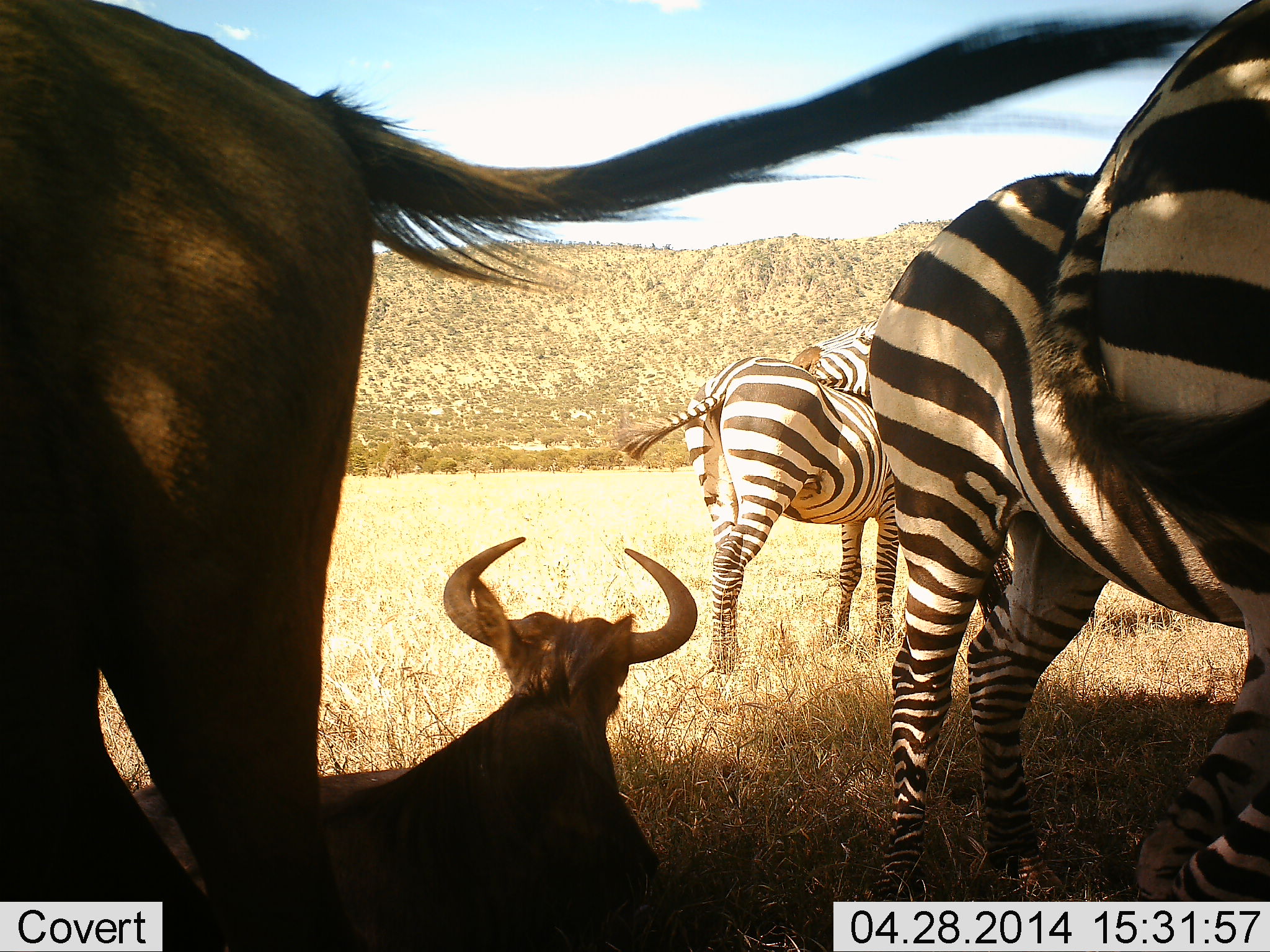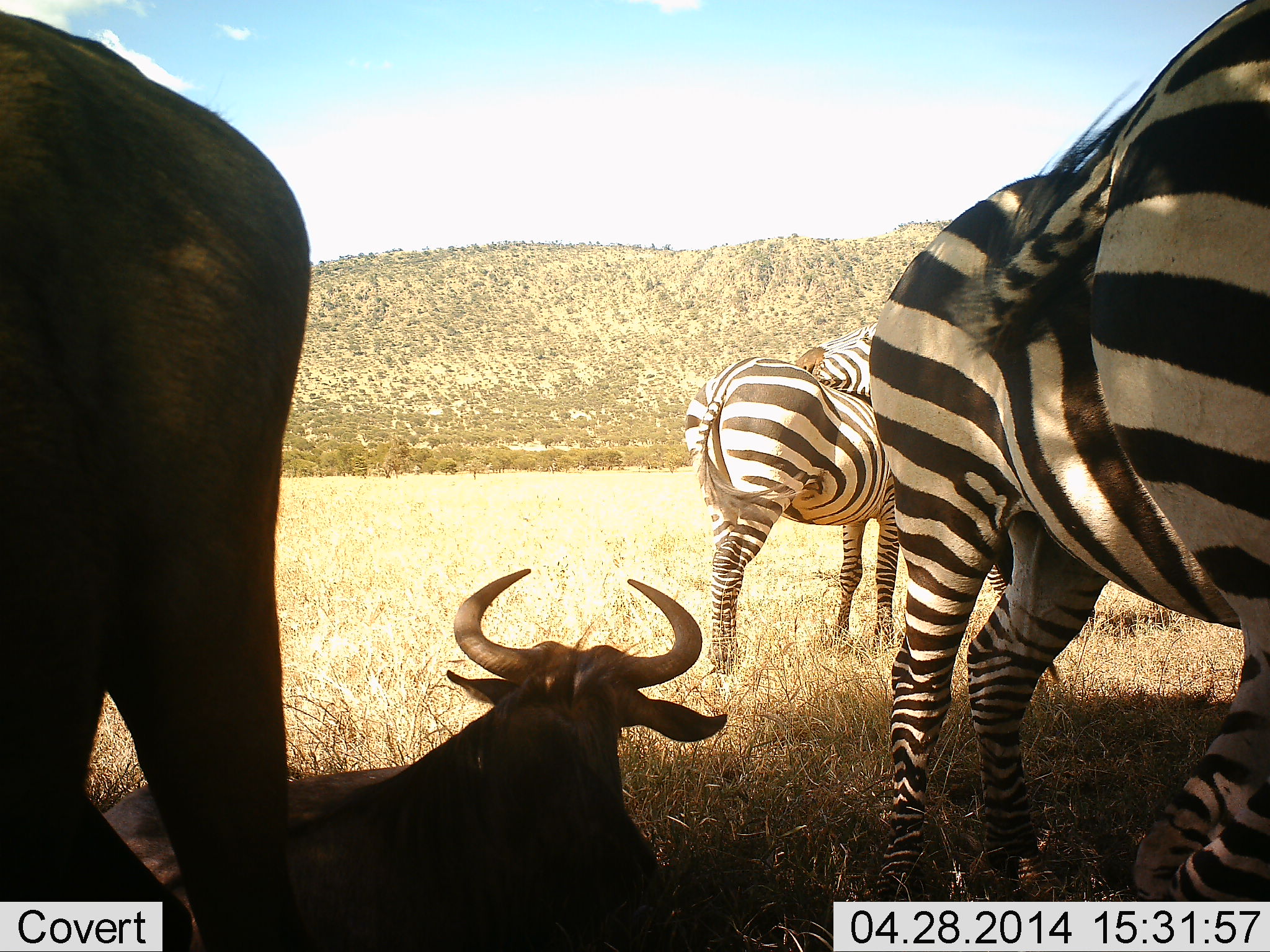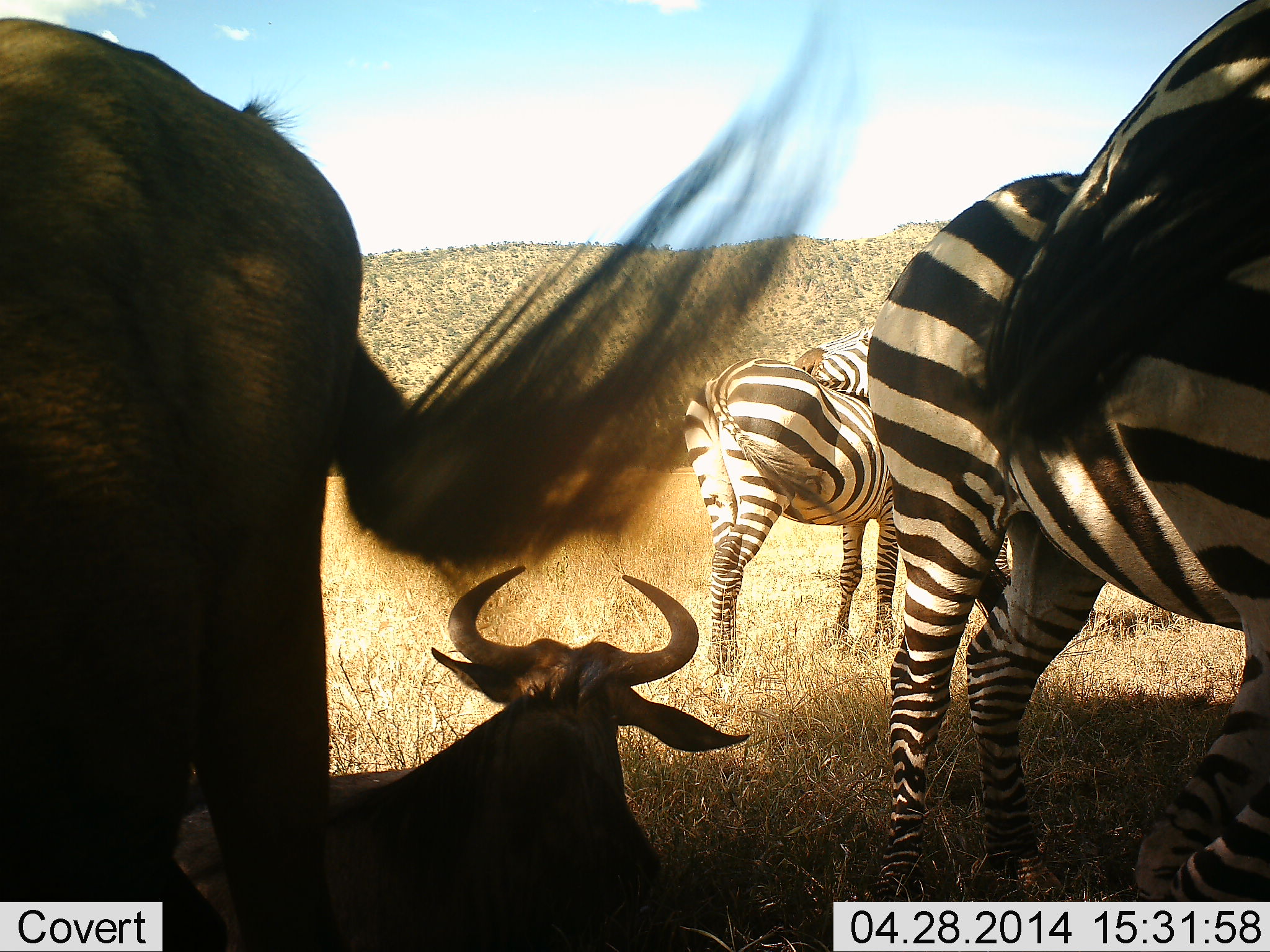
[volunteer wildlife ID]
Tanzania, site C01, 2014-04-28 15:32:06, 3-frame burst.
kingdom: Animalia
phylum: Chordata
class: Mammalia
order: Artiodactyla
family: Bovidae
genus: Connochaetes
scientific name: Connochaetes taurinus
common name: blue wildebeest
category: wildebeest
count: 2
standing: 90%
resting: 100%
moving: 0%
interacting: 0%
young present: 0%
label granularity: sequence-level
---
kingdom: Animalia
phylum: Chordata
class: Mammalia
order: Perissodactyla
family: Equidae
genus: Equus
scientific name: Equus quagga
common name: plains zebra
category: zebra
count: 3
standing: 100%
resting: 0%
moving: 0%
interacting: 25%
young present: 0%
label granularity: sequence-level